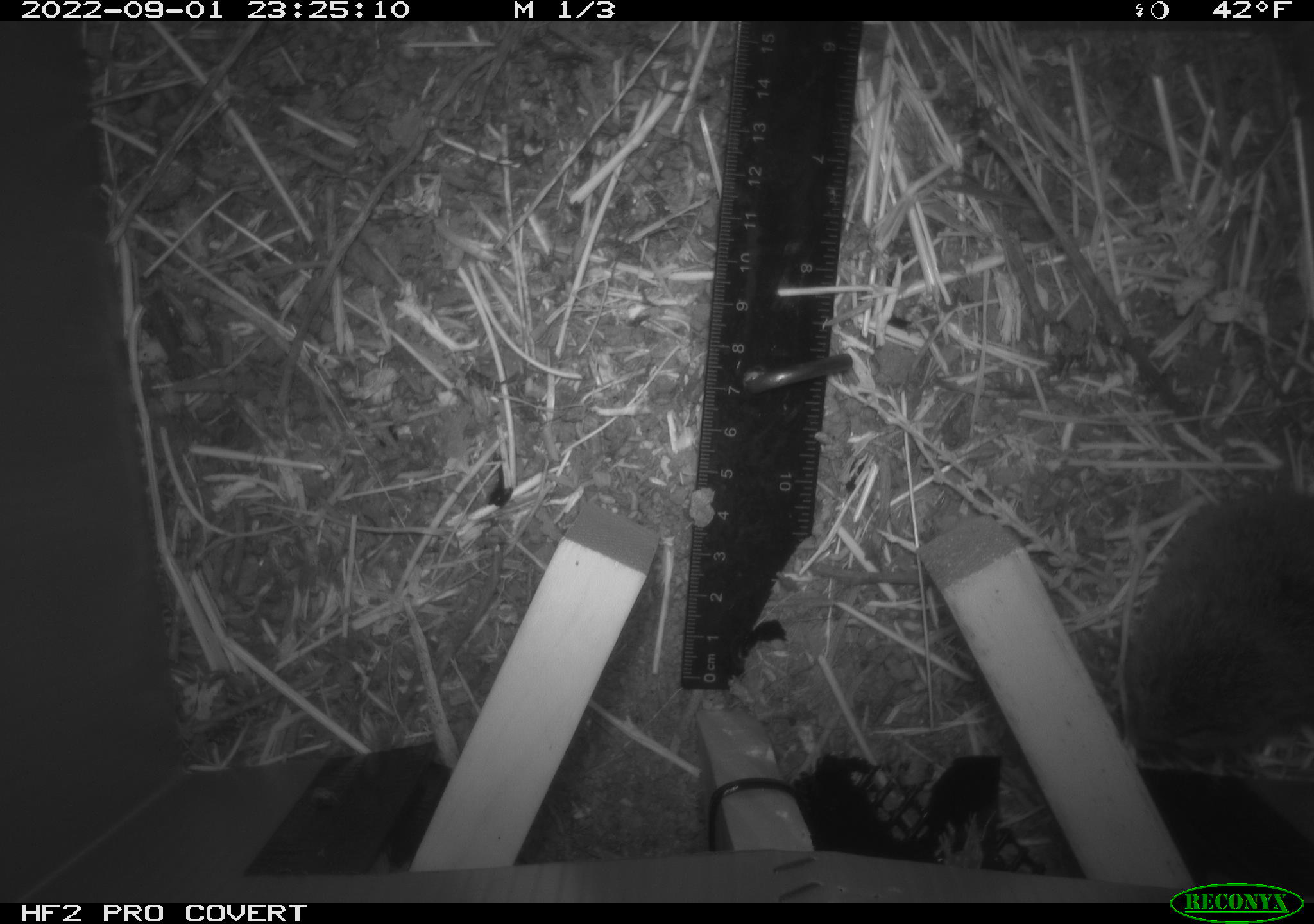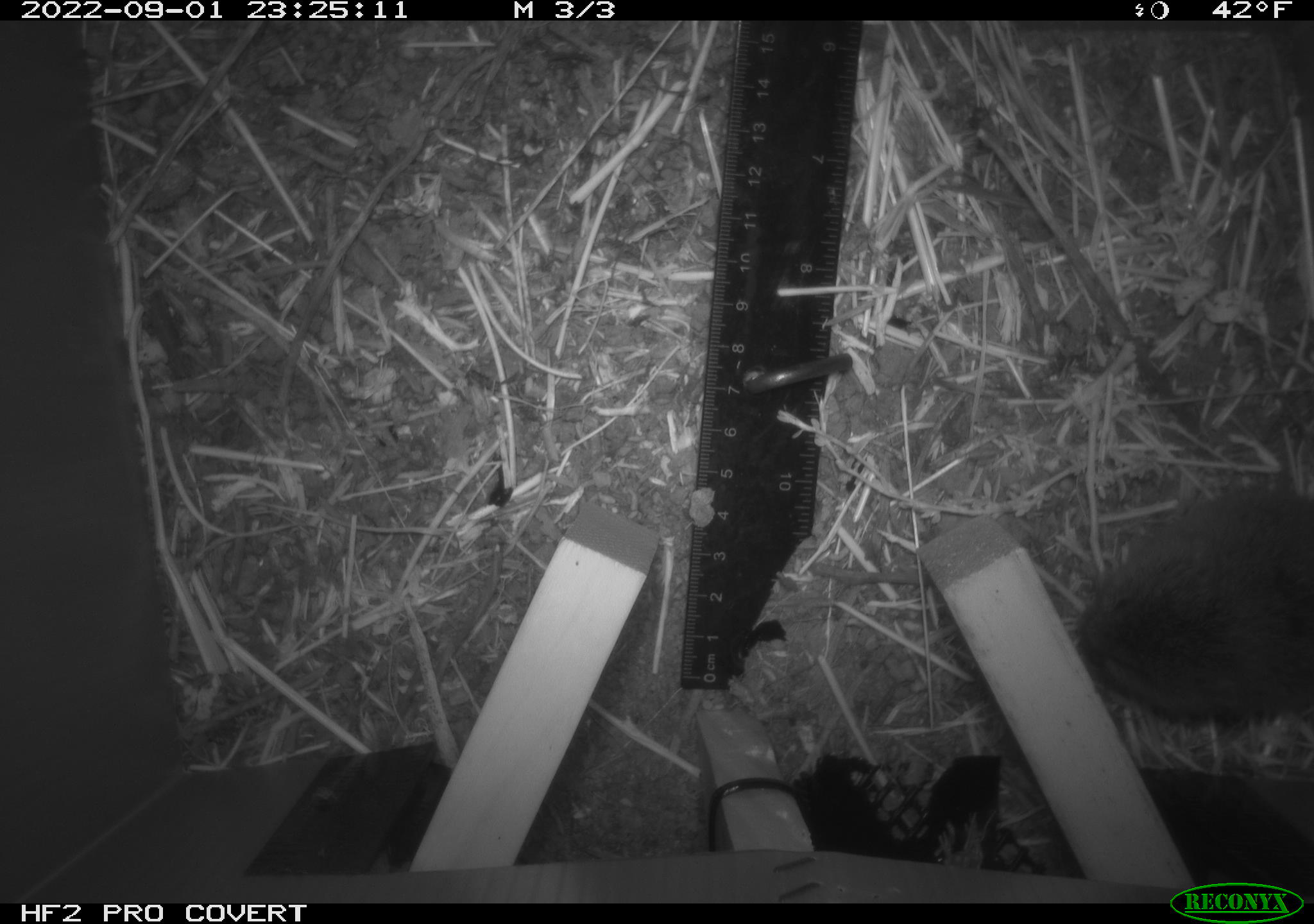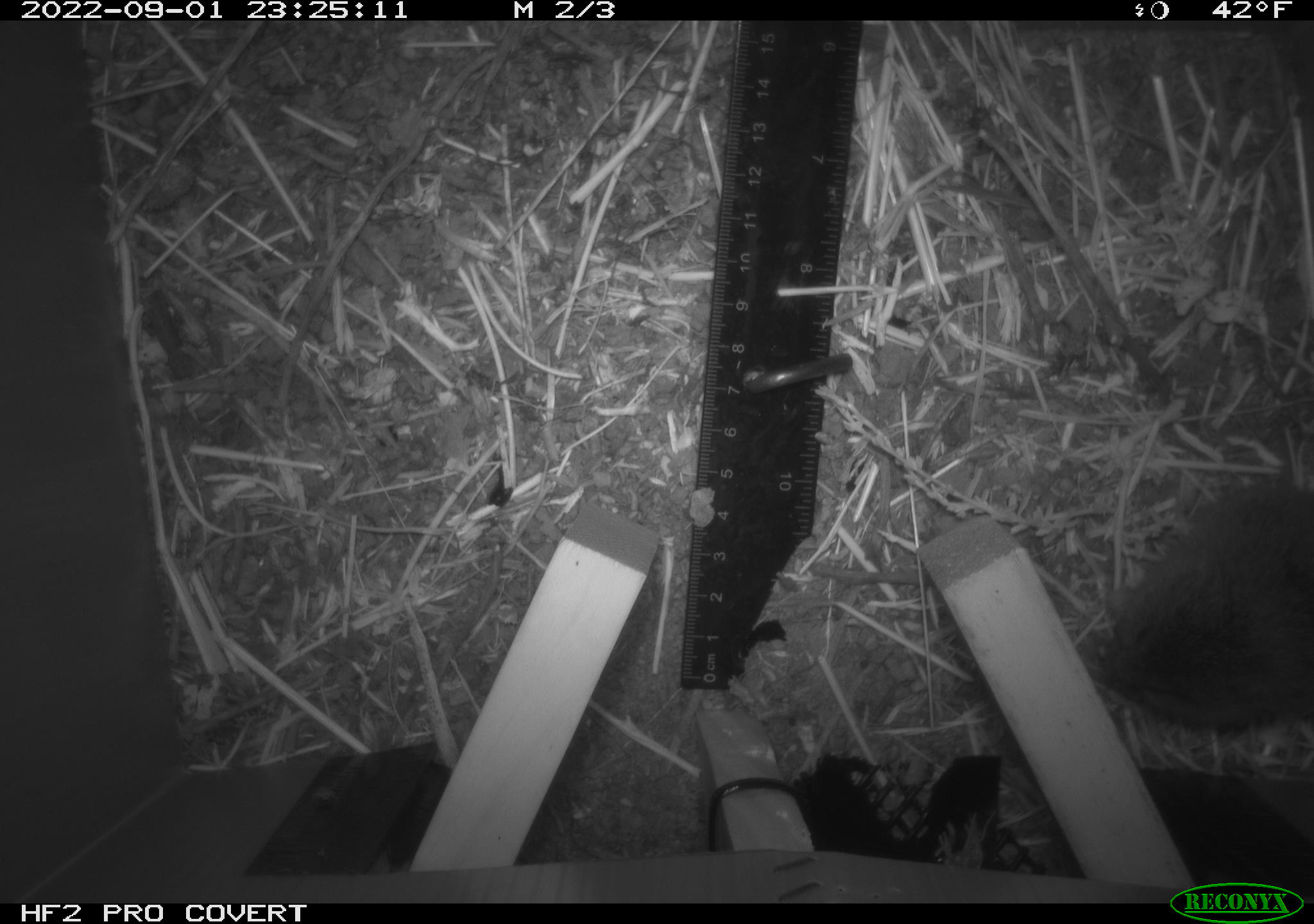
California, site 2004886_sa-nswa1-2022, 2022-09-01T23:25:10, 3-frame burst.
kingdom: Animalia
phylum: Chordata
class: Mammalia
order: Rodentia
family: Cricetidae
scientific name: Cricetidae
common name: hamsters, voles, lemmings, and allies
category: cricetidae family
Cricetidae family (hamsters, voles, lemmings, and allies) (Cricetidae).